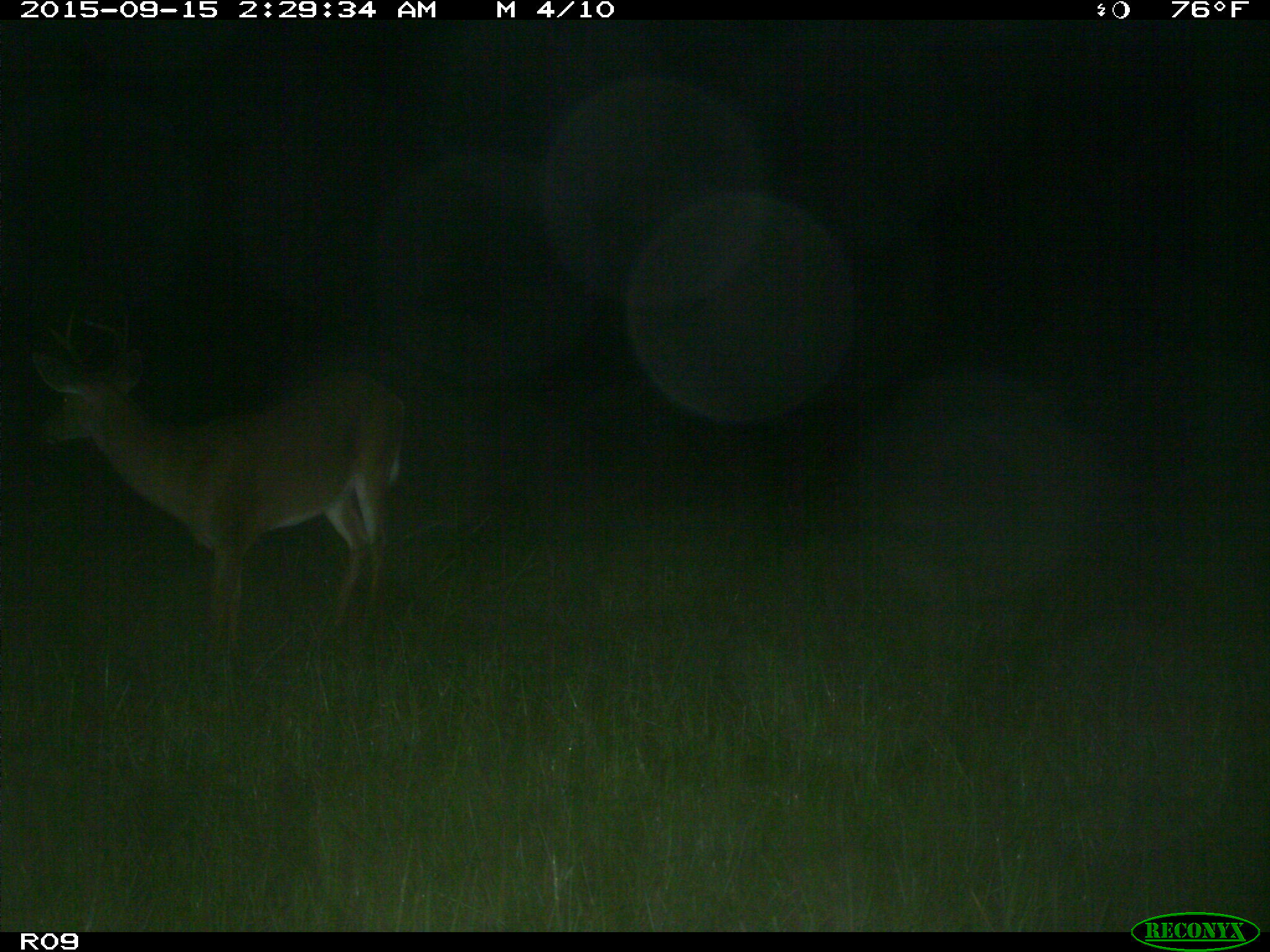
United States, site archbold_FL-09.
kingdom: Animalia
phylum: Chordata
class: Mammalia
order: Artiodactyla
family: Cervidae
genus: Odocoileus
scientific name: Odocoileus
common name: deer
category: unidentified deer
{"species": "unidentified deer (deer) (Odocoileus)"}